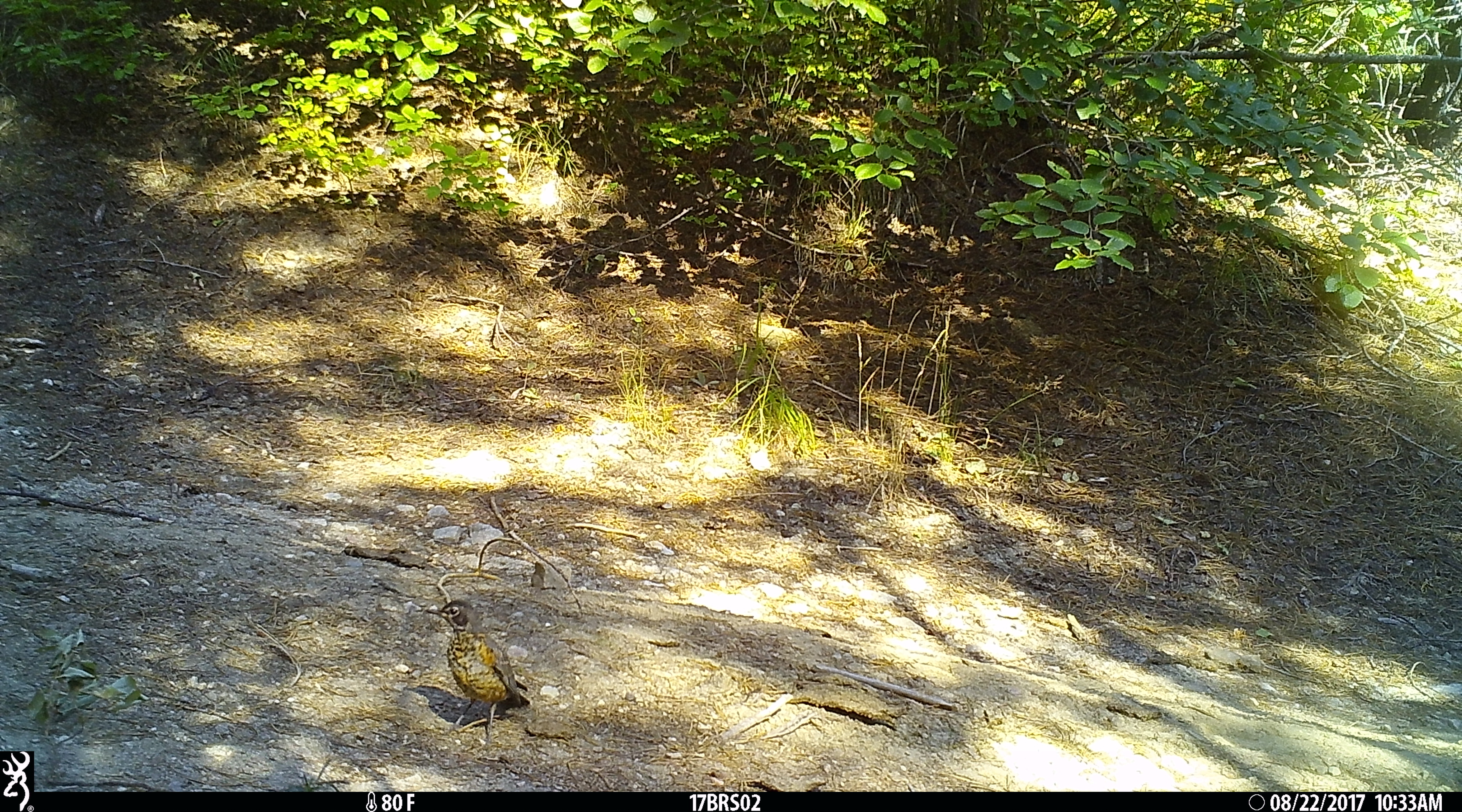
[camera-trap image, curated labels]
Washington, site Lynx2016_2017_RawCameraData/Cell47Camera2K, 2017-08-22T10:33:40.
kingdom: Animalia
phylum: Chordata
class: Aves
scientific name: Aves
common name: birds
Aves (birds). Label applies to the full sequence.